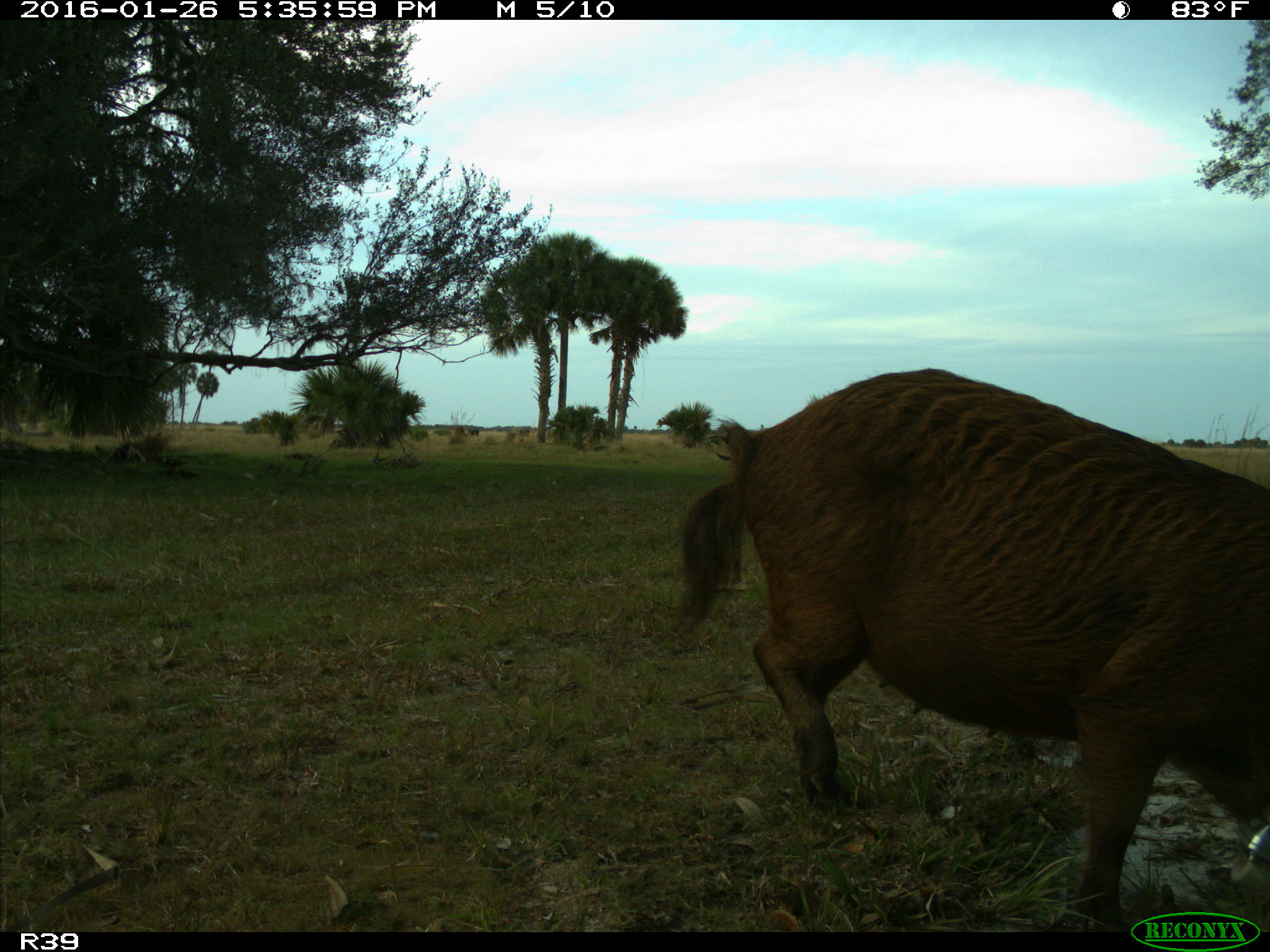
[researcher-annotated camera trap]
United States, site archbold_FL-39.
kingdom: Animalia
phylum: Chordata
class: Mammalia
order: Artiodactyla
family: Suidae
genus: Sus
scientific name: Sus scrofa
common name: wild boar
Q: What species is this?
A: Sus scrofa (wild boar).